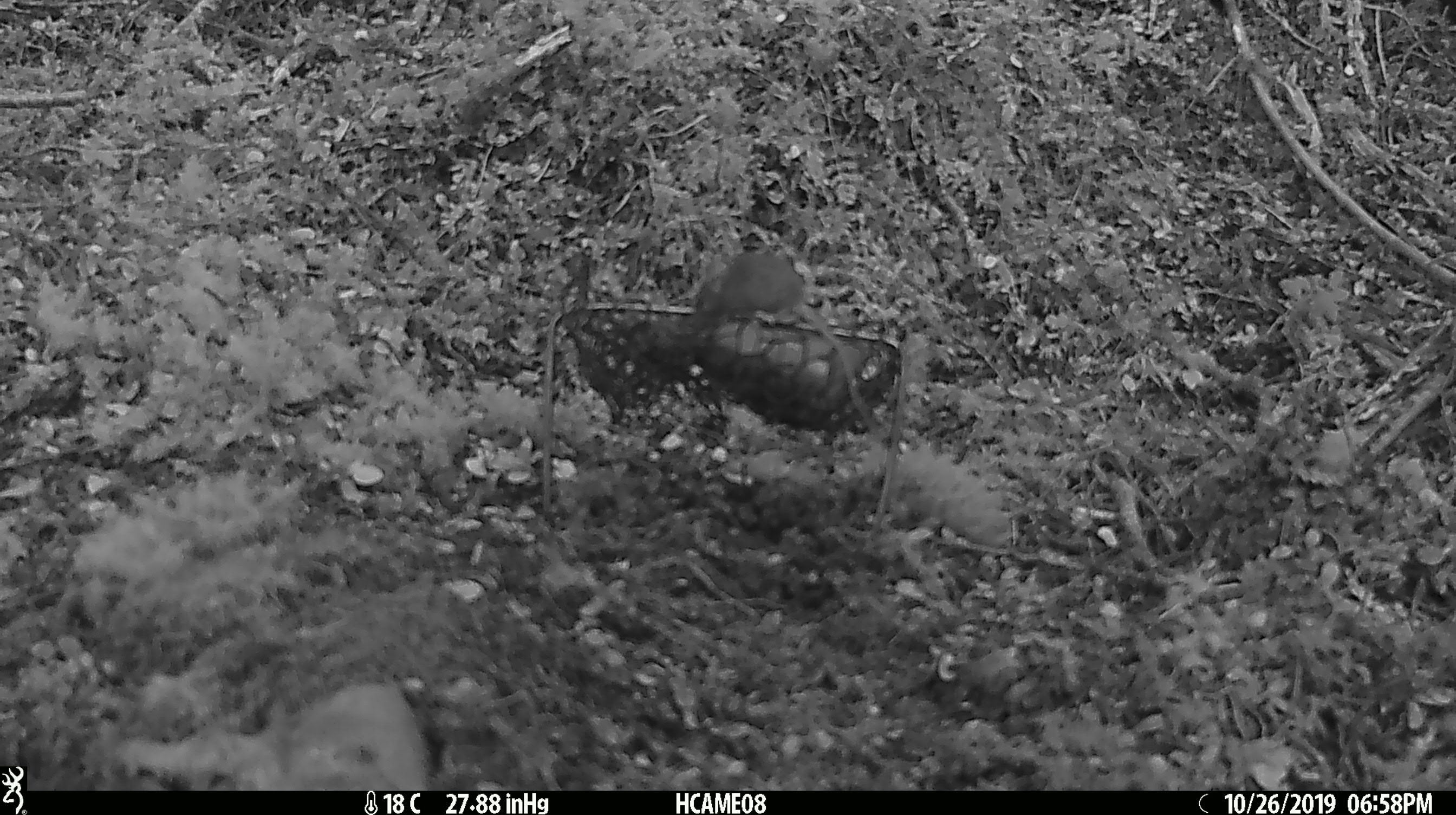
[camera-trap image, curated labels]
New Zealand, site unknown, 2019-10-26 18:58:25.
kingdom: Animalia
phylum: Chordata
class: Mammalia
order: Rodentia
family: Muridae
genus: Mus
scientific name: Mus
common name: mouse